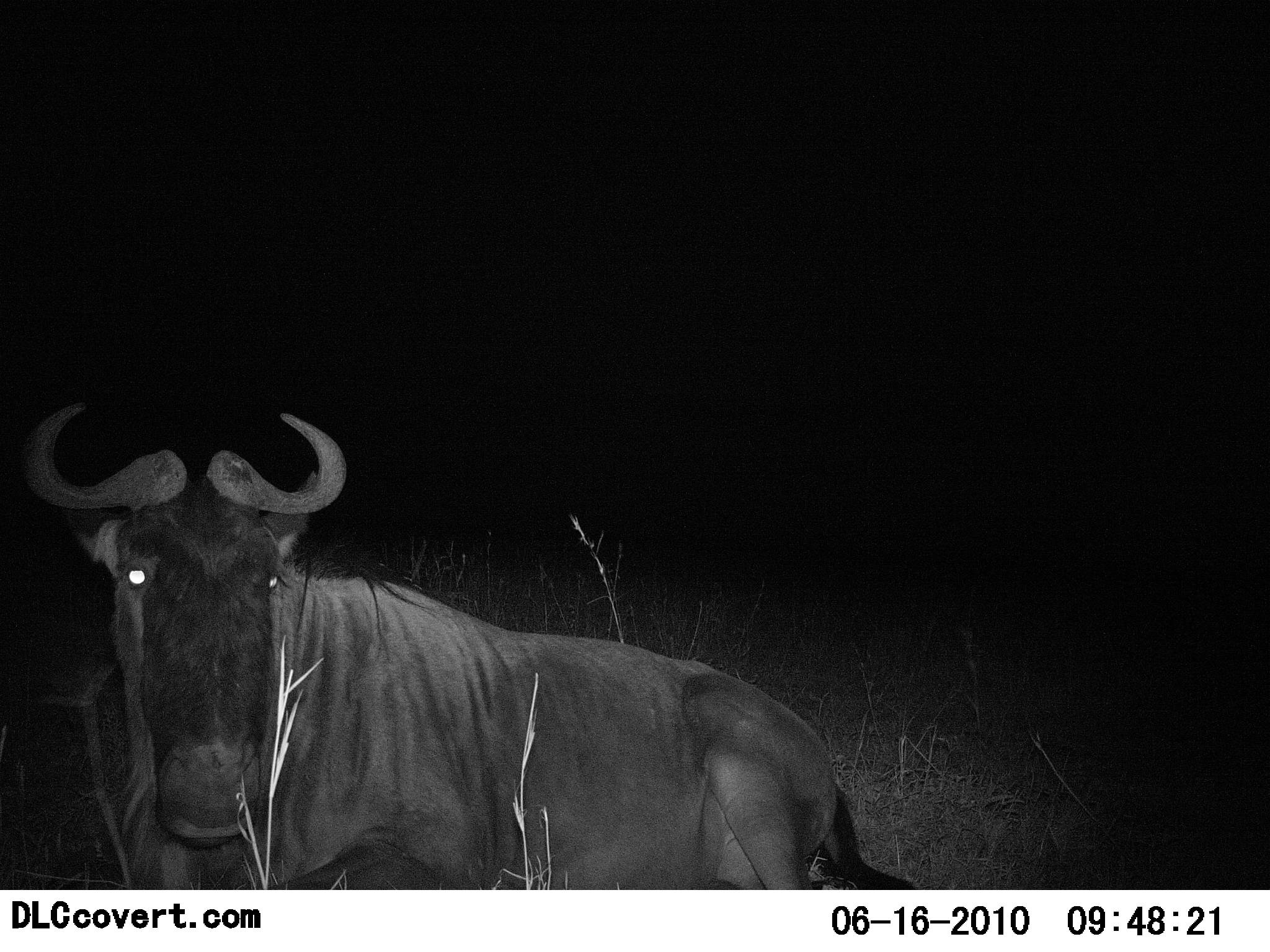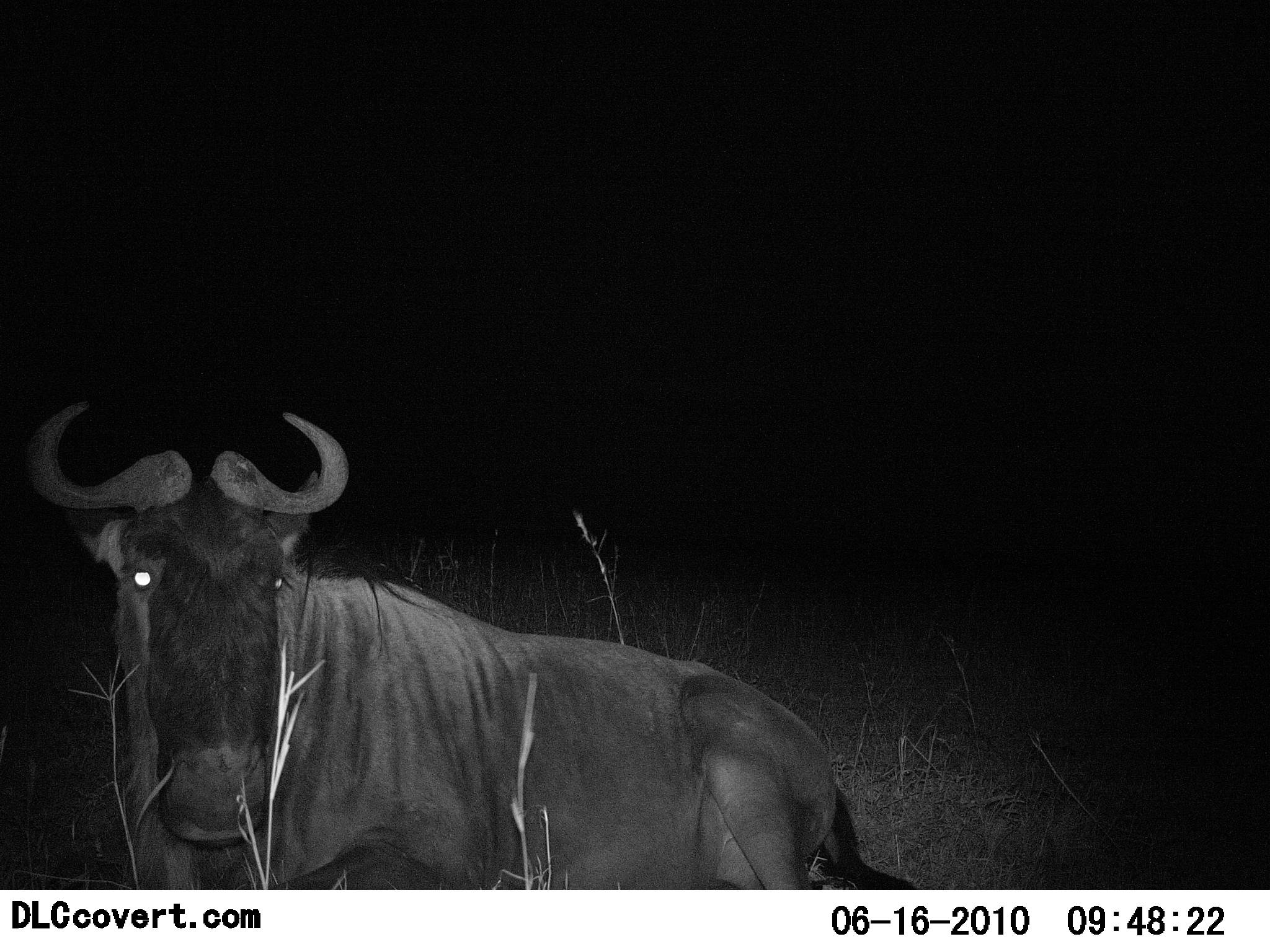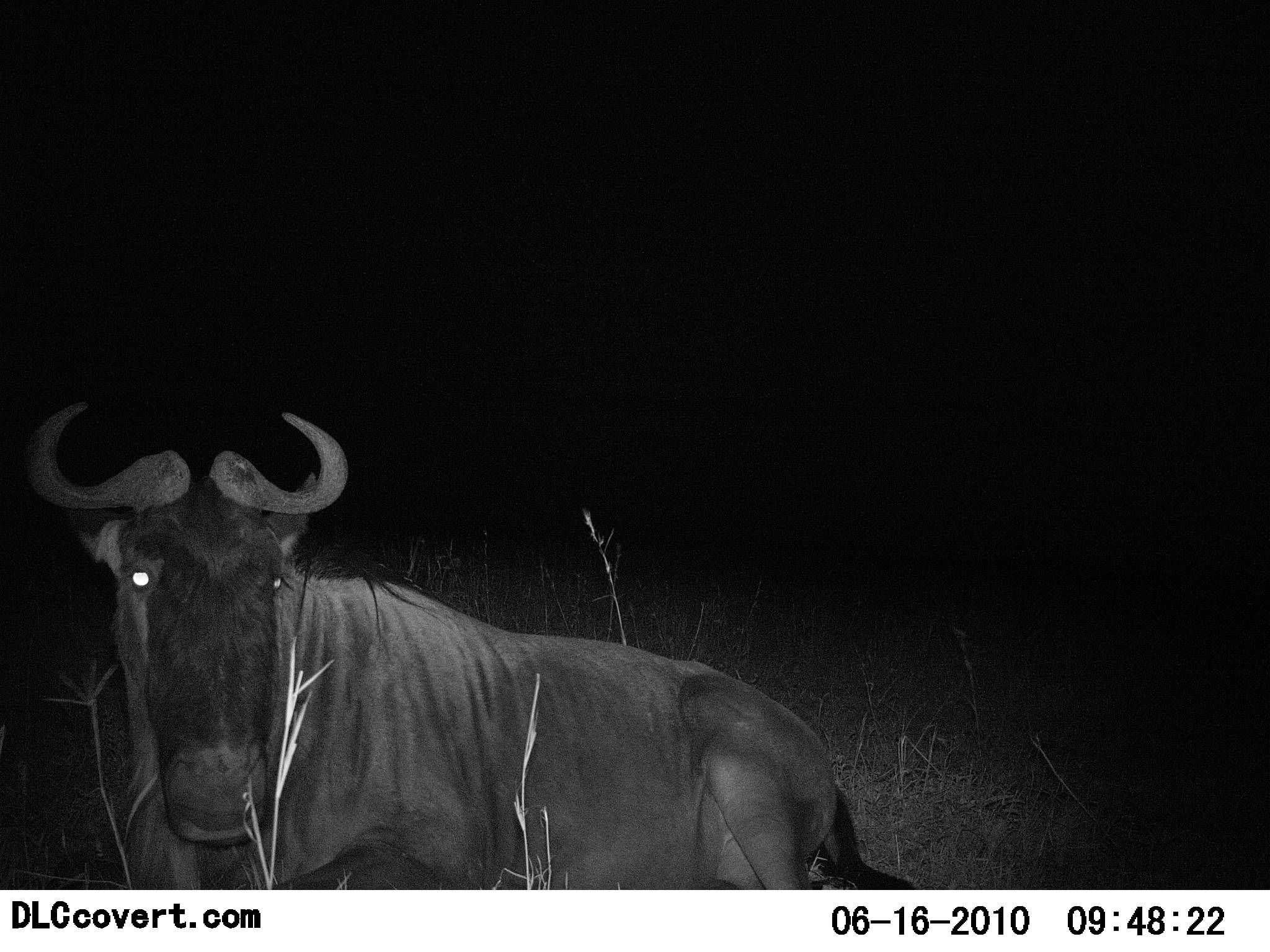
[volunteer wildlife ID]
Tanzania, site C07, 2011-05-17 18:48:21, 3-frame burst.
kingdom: Animalia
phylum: Chordata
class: Mammalia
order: Artiodactyla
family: Bovidae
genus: Connochaetes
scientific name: Connochaetes taurinus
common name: blue wildebeest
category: wildebeest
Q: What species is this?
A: Wildebeest (blue wildebeest) (Connochaetes taurinus).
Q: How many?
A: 1.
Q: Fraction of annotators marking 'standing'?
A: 9%.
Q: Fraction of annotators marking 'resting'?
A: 91%.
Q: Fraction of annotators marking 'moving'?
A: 0%.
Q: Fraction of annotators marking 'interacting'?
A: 0%.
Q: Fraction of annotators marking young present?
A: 0%.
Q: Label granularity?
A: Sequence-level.